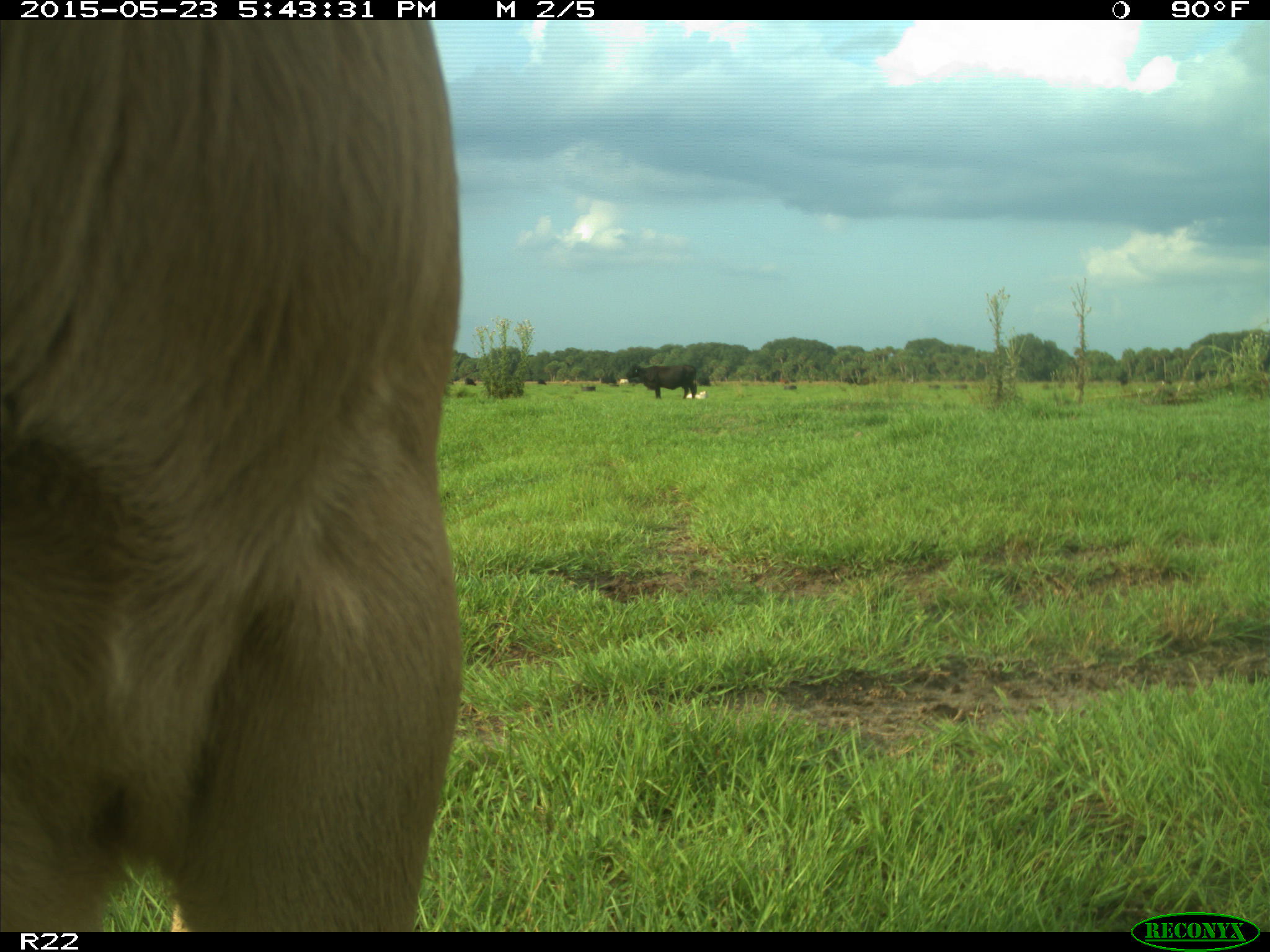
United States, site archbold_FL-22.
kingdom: Animalia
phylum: Chordata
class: Mammalia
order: Artiodactyla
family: Bovidae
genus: Bos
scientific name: Bos taurus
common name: domestic cow